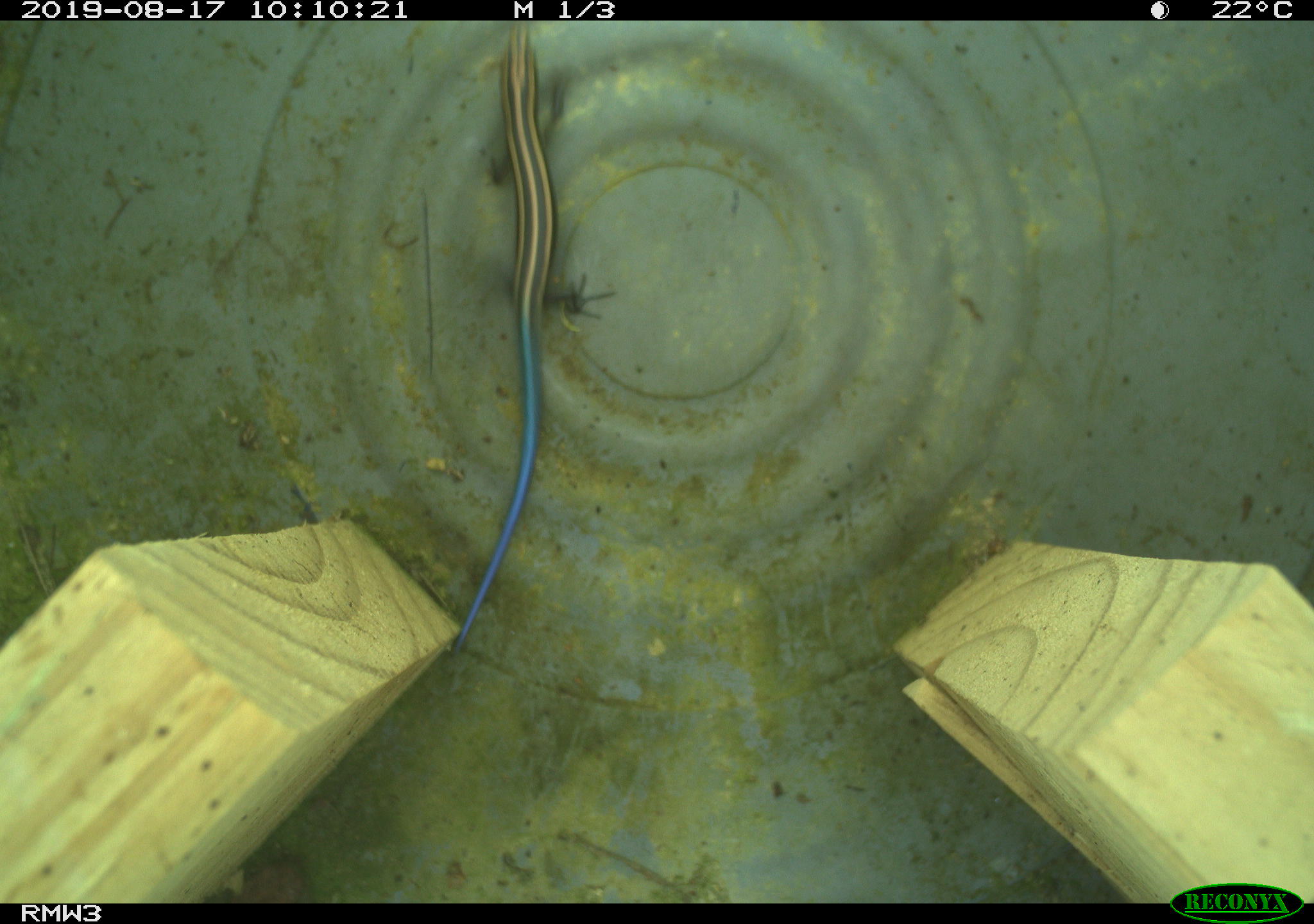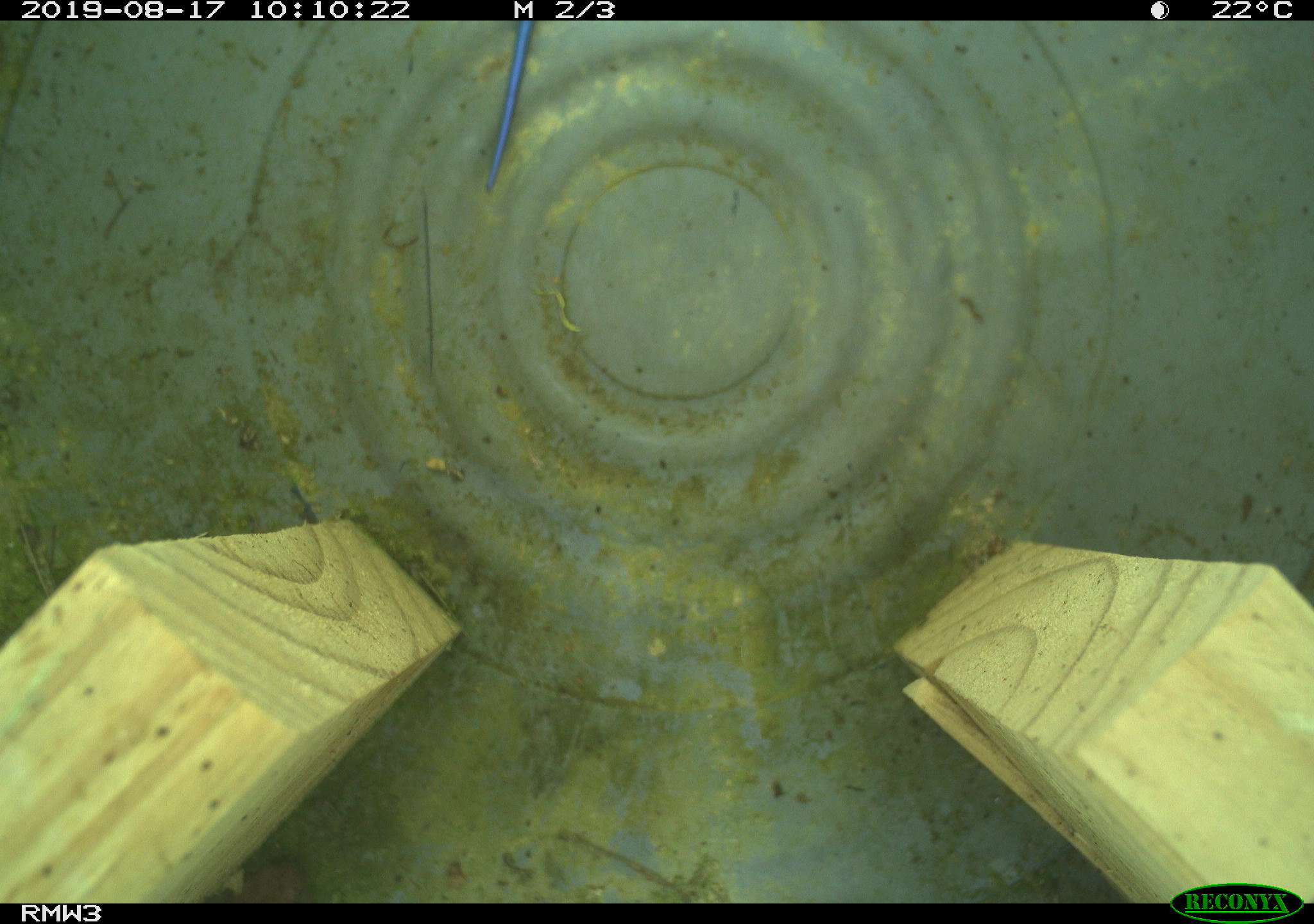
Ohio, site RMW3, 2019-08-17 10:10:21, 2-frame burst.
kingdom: Animalia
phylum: Chordata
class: Reptilia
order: Squamata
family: Scincidae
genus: Plestiodon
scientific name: Plestiodon fasciatus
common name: common five-lined skink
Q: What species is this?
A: Common five-lined skink (Plestiodon fasciatus).